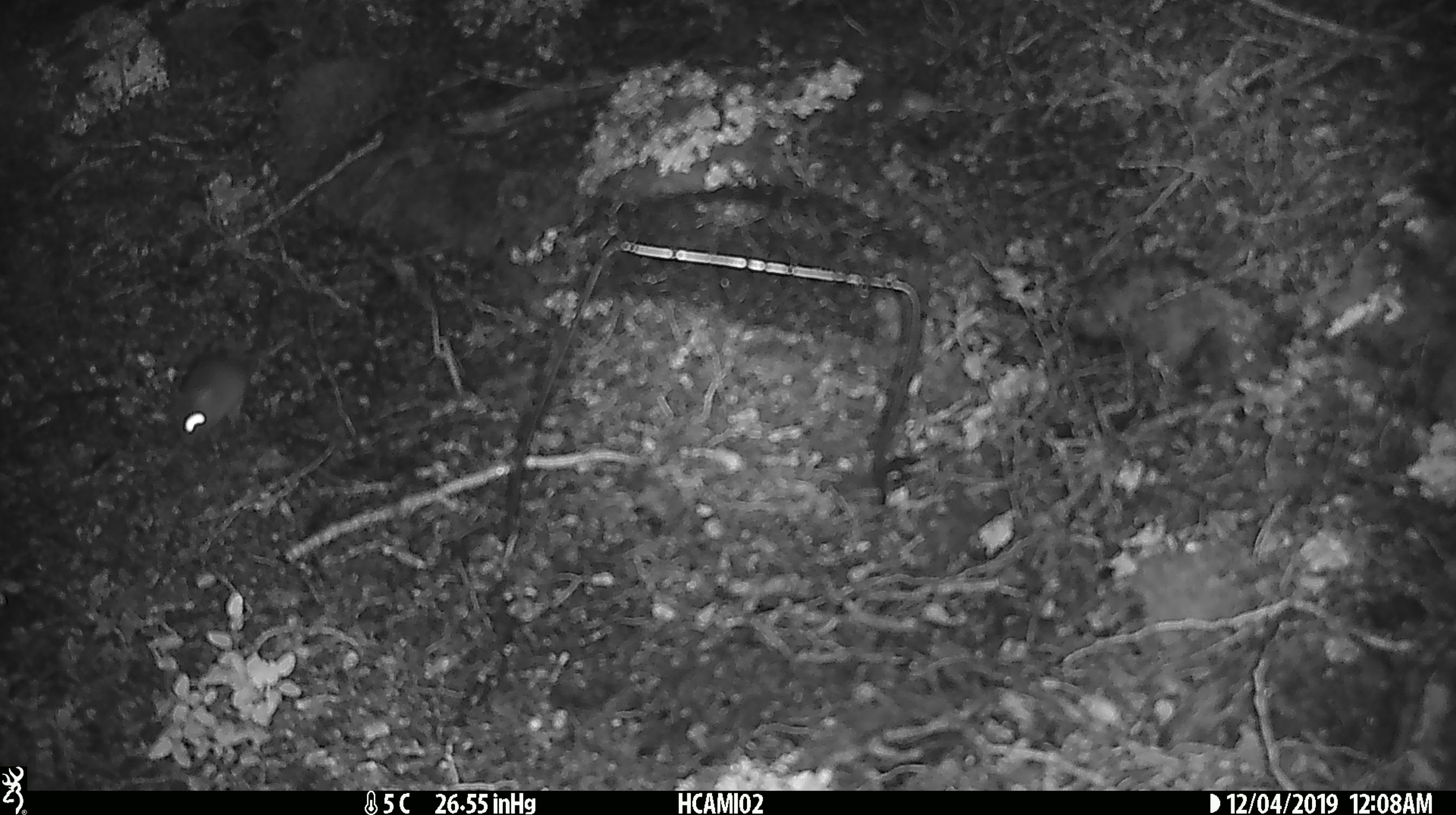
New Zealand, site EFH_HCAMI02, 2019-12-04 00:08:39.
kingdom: Animalia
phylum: Chordata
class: Mammalia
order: Rodentia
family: Muridae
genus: Mus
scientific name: Mus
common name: mouse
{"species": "mouse (Mus)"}